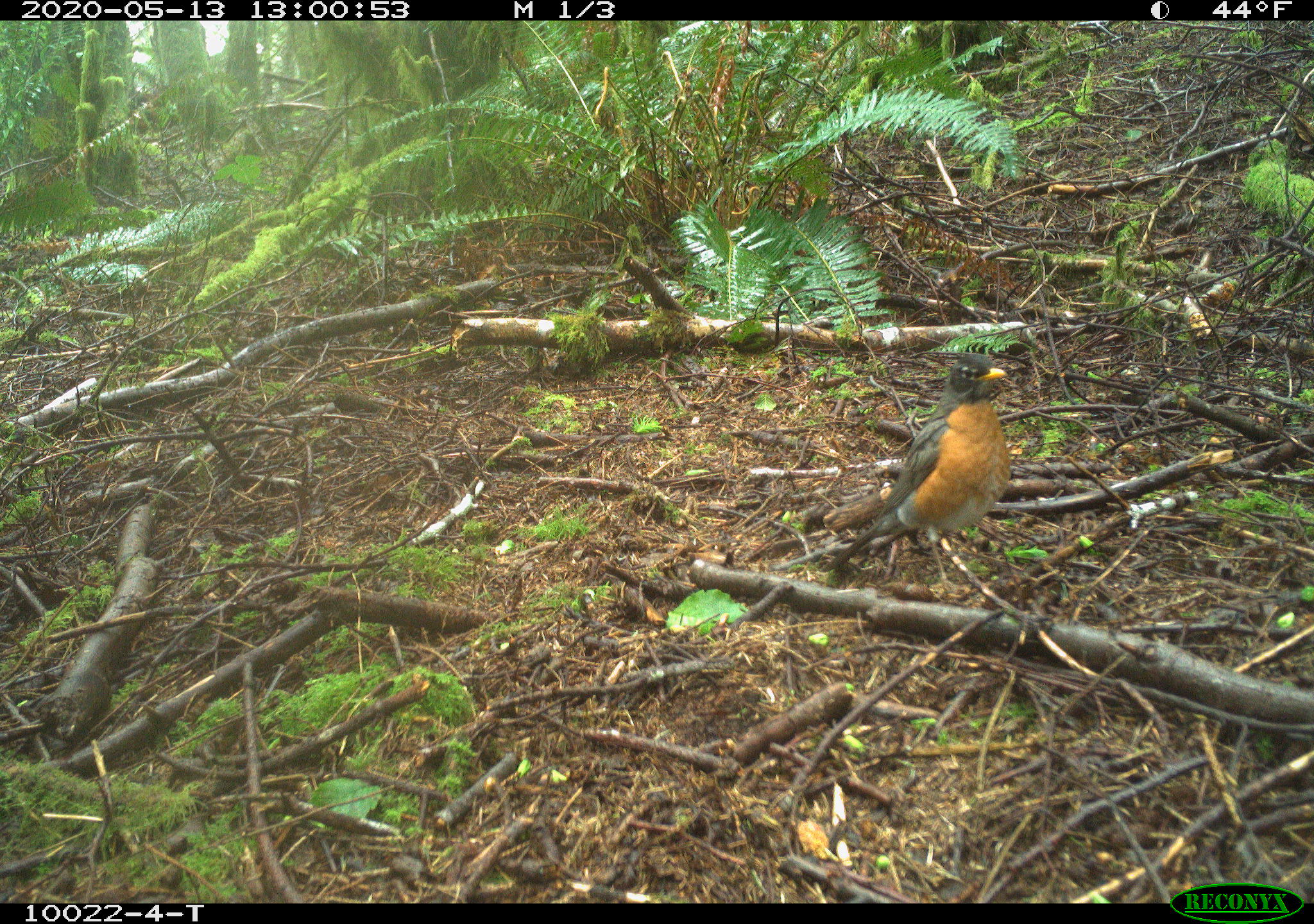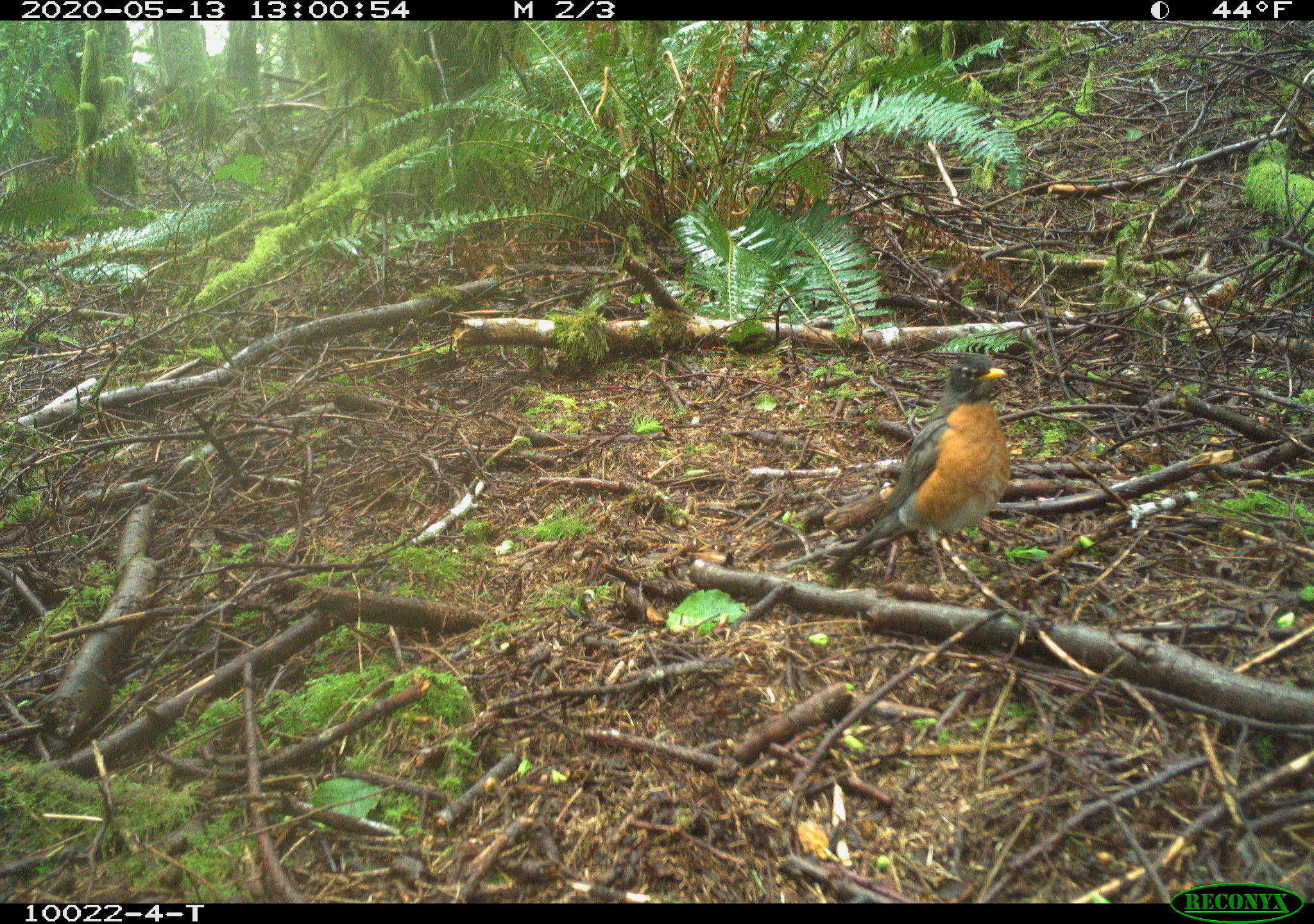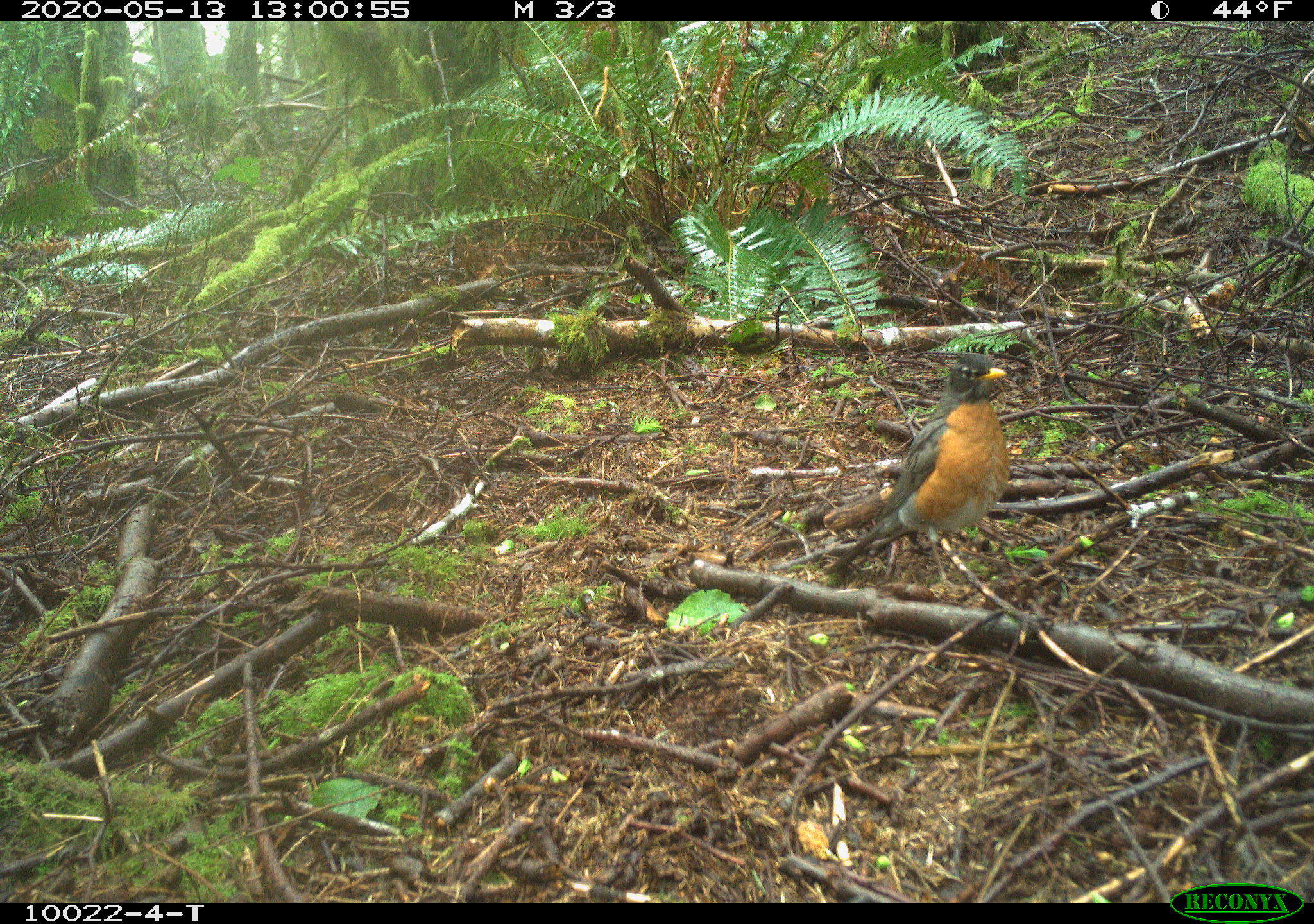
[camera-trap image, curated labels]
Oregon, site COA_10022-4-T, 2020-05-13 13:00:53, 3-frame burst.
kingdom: Animalia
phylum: Chordata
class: Aves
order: Passeriformes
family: Turdidae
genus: Turdus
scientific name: Turdus migratorius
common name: american robin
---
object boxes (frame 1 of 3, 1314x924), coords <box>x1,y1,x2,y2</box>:
american robin: <box>826,342,1038,629</box>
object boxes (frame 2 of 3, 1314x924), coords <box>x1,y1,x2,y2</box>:
american robin: <box>827,342,1030,609</box>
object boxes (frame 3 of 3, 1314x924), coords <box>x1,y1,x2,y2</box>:
american robin: <box>811,344,1023,639</box>